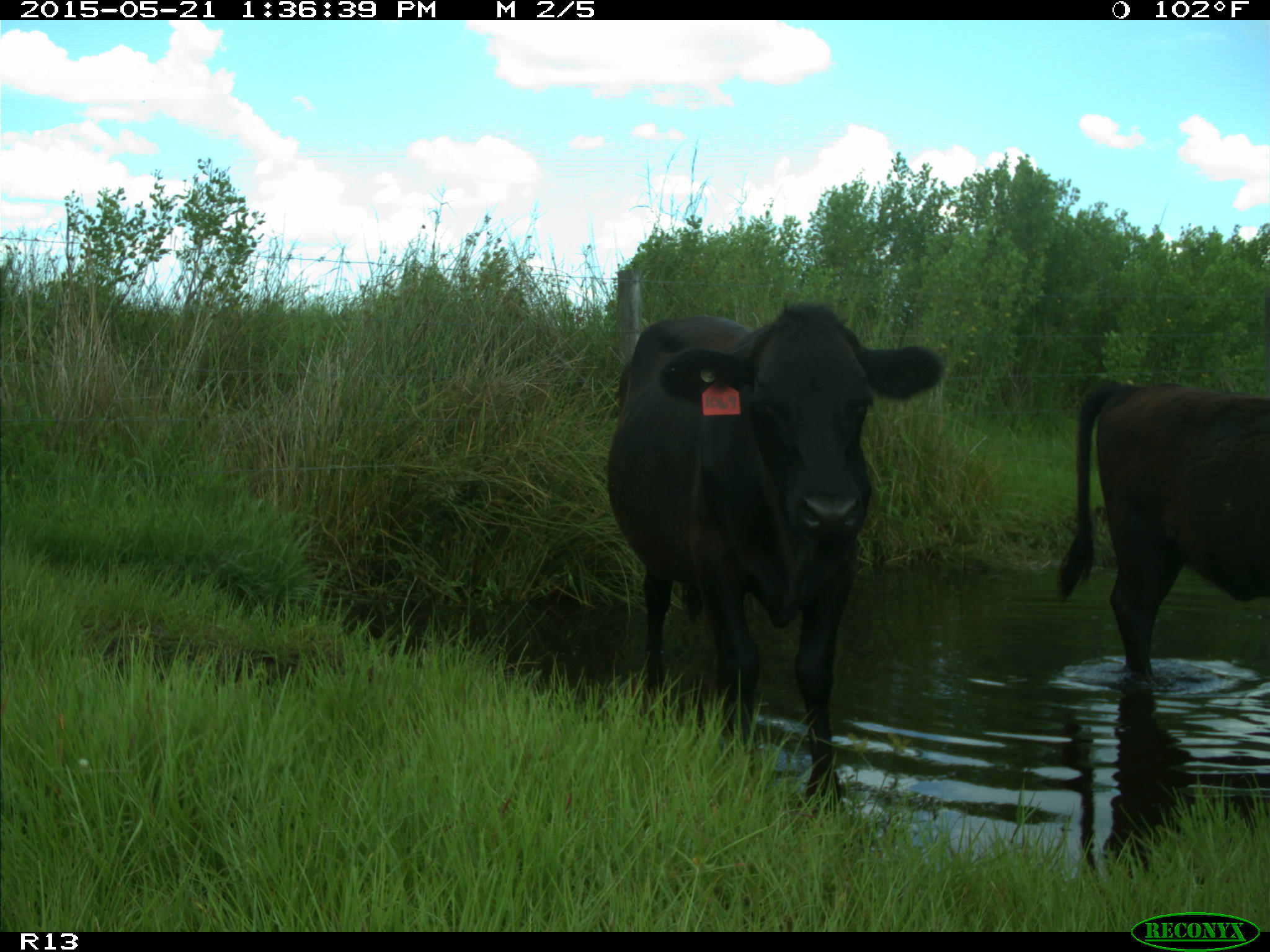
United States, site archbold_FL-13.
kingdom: Animalia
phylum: Chordata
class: Mammalia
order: Artiodactyla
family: Bovidae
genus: Bos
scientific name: Bos taurus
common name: domestic cow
Bos taurus (domestic cow).